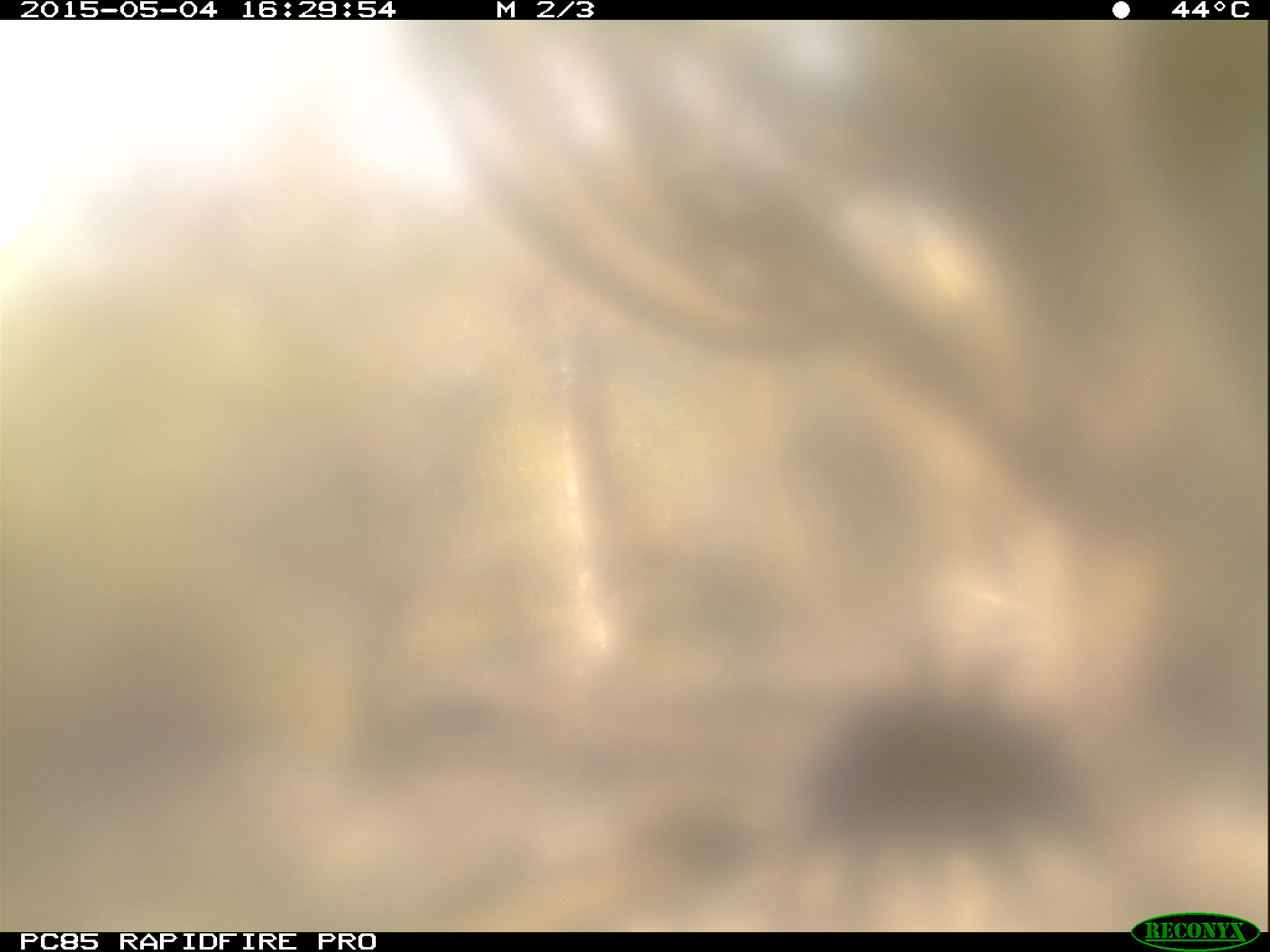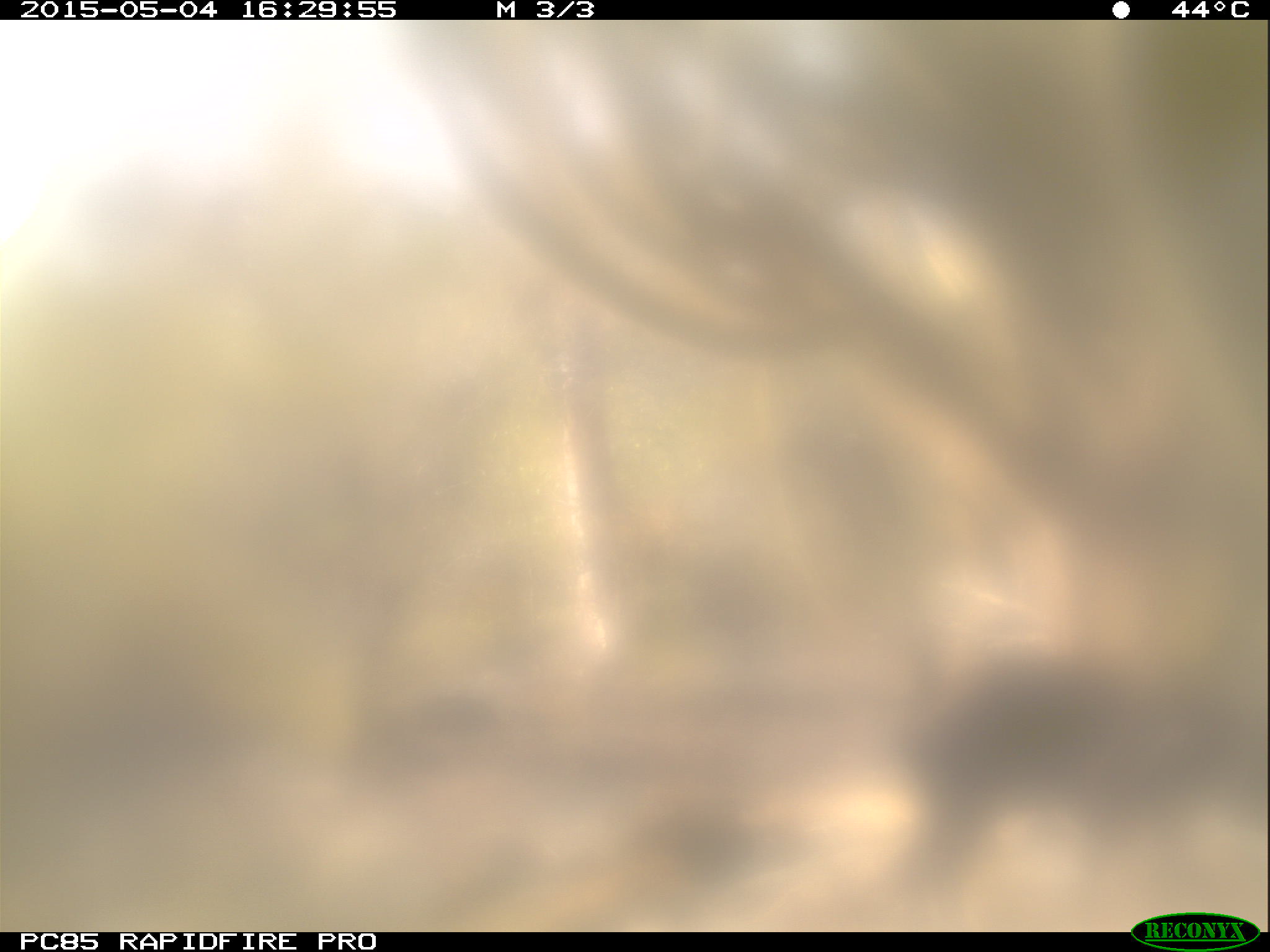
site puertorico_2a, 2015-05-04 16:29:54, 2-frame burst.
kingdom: Animalia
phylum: Chordata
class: Mammalia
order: Artiodactyla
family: Suidae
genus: Sus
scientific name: Sus scrofa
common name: pig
Pig (Sus scrofa).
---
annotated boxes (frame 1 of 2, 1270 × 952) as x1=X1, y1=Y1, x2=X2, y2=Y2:
pig: x1=784, y1=662, x2=1124, y2=925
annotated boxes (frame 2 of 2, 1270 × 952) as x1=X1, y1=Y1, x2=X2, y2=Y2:
pig: x1=879, y1=640, x2=1266, y2=889